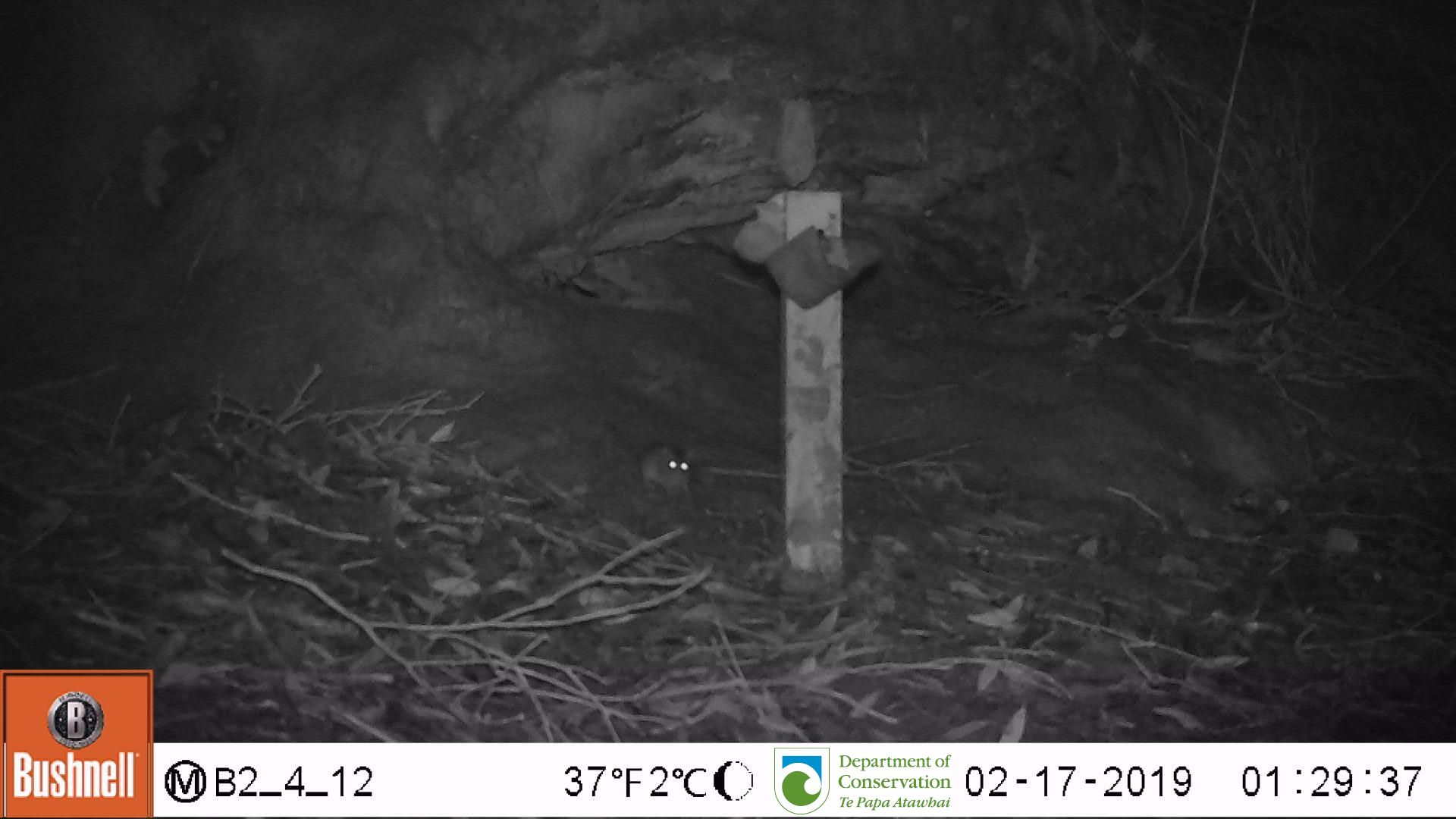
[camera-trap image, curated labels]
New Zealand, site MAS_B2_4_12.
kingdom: Animalia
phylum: Chordata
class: Mammalia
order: Rodentia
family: Muridae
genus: Mus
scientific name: Mus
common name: mouse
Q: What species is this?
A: Mouse (Mus).